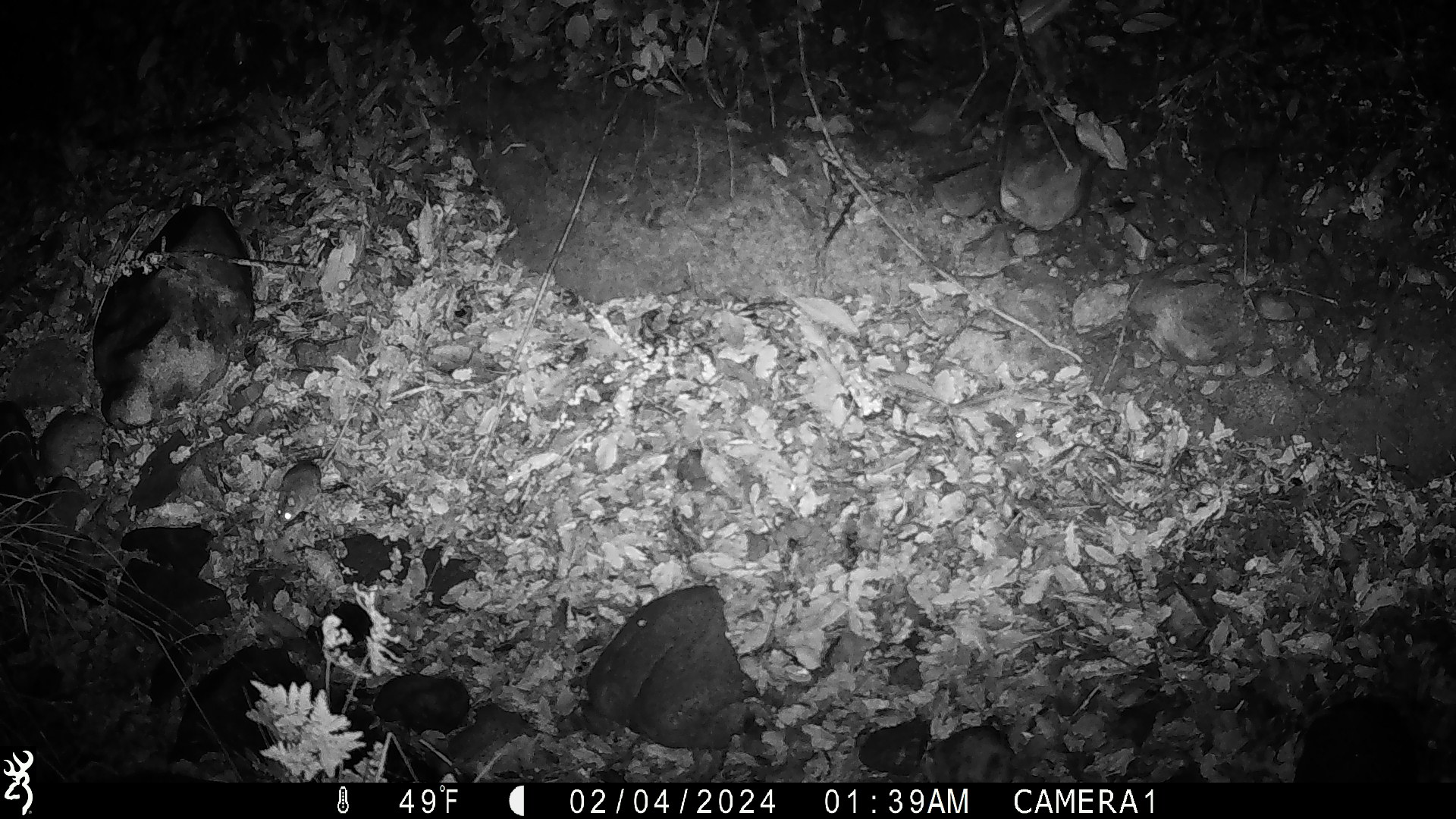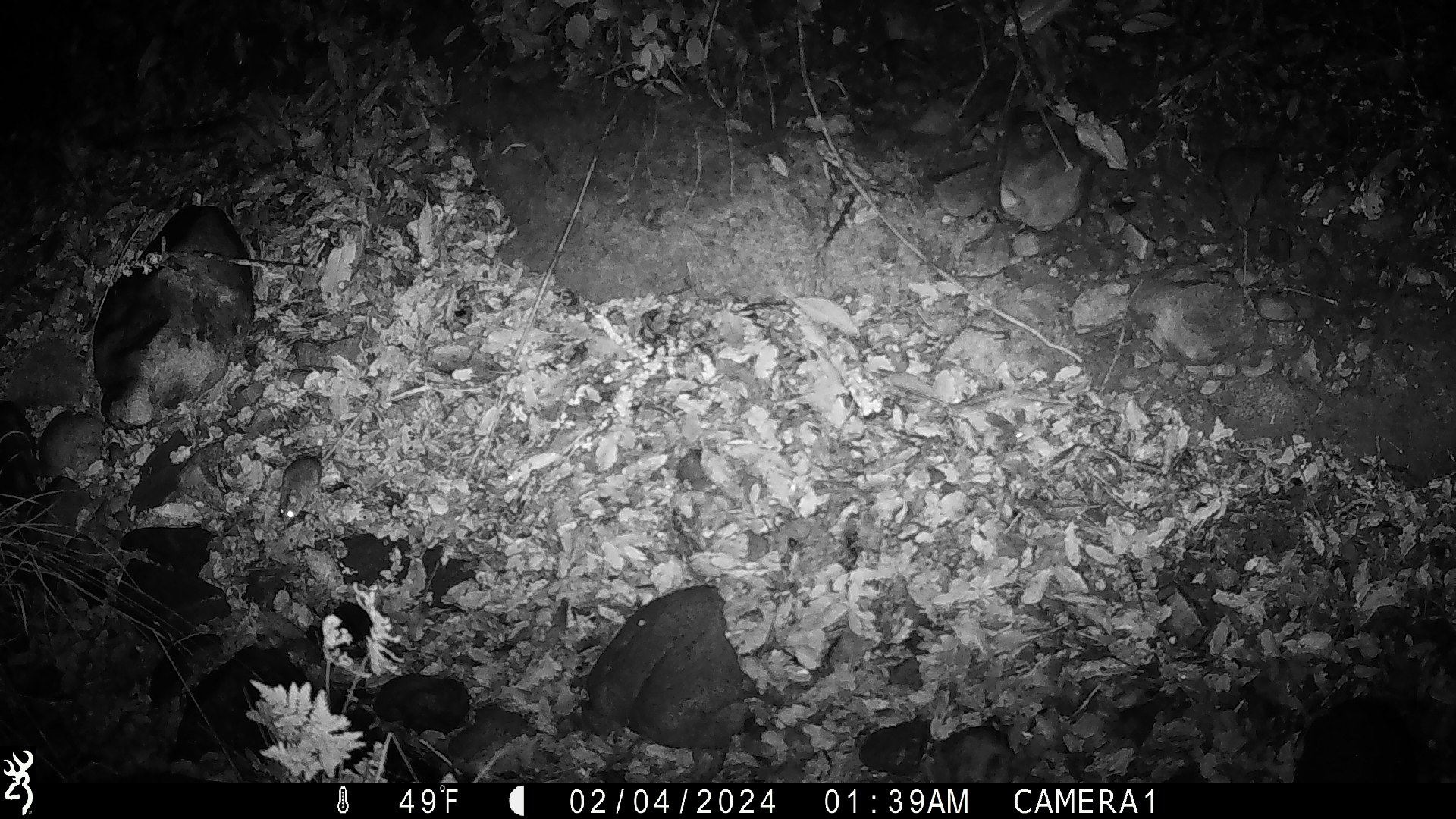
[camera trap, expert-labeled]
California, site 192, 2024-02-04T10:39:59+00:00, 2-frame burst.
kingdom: Animalia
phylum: Chordata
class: Mammalia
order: Rodentia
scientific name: Rodentia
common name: mouse or rat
Mouse or rat (Rodentia).